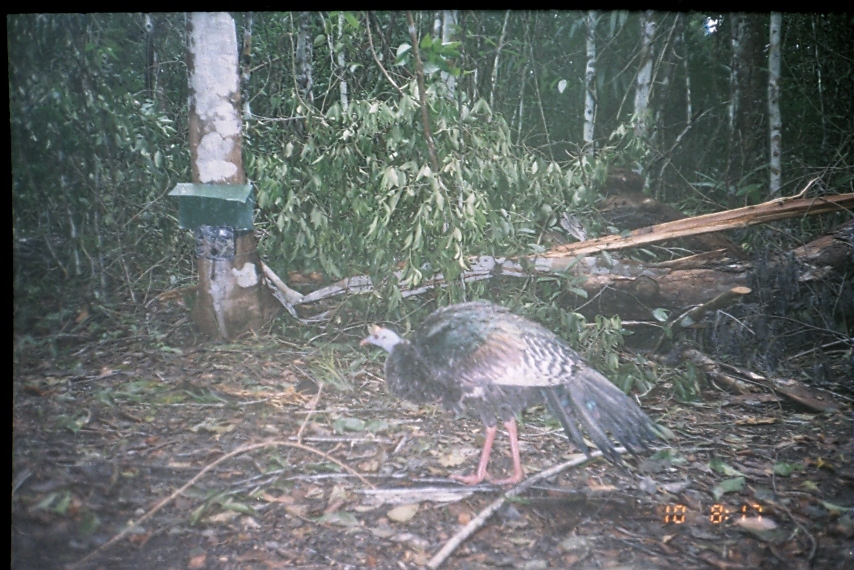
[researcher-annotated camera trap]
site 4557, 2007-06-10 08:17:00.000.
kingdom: Animalia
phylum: Chordata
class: Aves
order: Galliformes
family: Phasianidae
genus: Meleagris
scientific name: Meleagris ocellata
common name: ocellated turkey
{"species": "Meleagris ocellata (ocellated turkey)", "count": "1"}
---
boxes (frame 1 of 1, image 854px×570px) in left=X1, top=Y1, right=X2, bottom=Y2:
meleagris ocellata: left=358, top=298, right=672, bottom=486